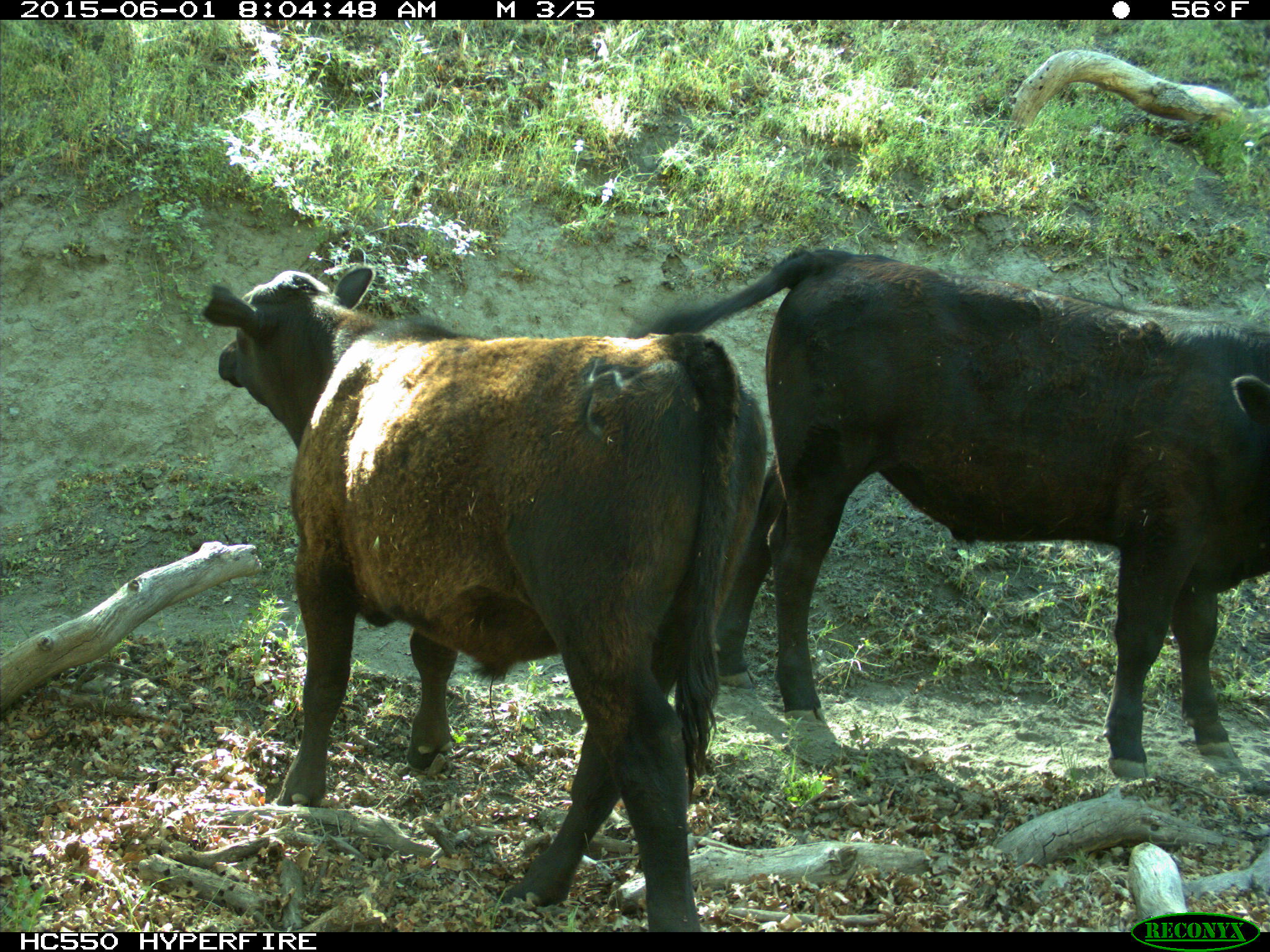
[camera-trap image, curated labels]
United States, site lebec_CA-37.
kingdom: Animalia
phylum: Chordata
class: Mammalia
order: Artiodactyla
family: Bovidae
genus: Bos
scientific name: Bos taurus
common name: domestic cow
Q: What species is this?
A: Bos taurus (domestic cow).